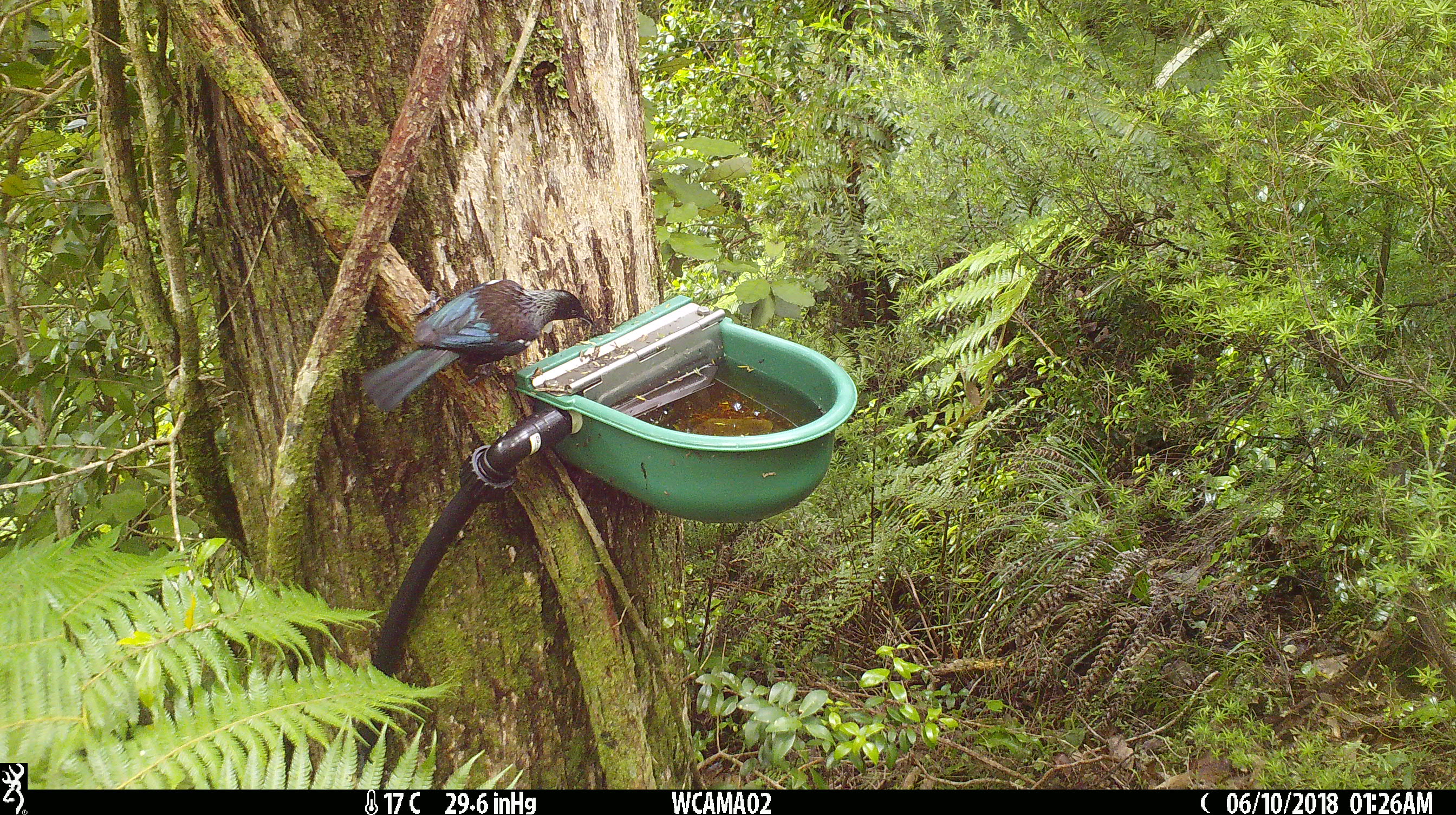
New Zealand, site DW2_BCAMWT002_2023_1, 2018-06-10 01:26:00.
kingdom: Animalia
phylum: Chordata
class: Aves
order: Passeriformes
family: Meliphagidae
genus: Prosthemadera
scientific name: Prosthemadera novaeseelandiae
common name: tui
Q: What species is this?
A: Tui (Prosthemadera novaeseelandiae).